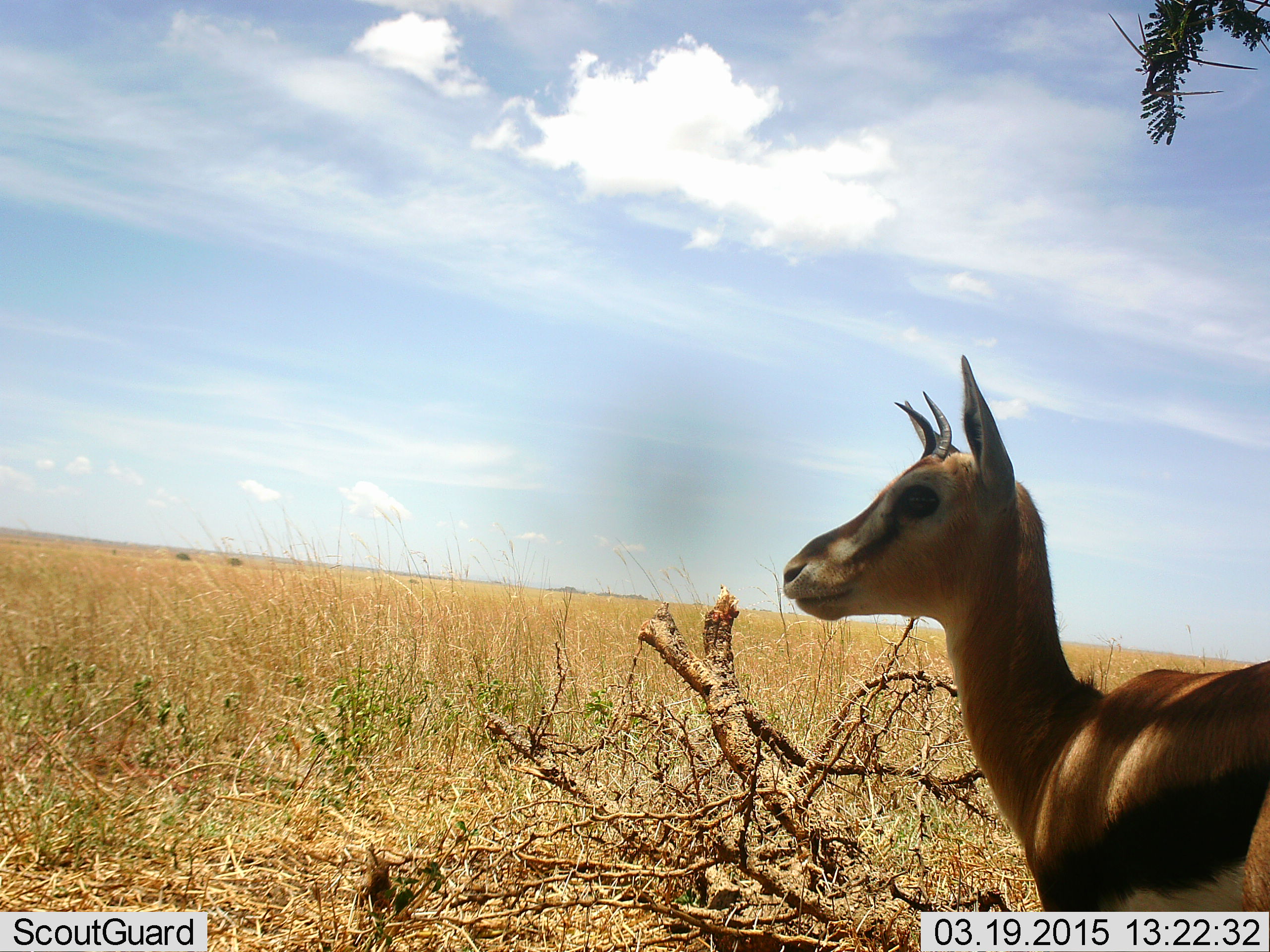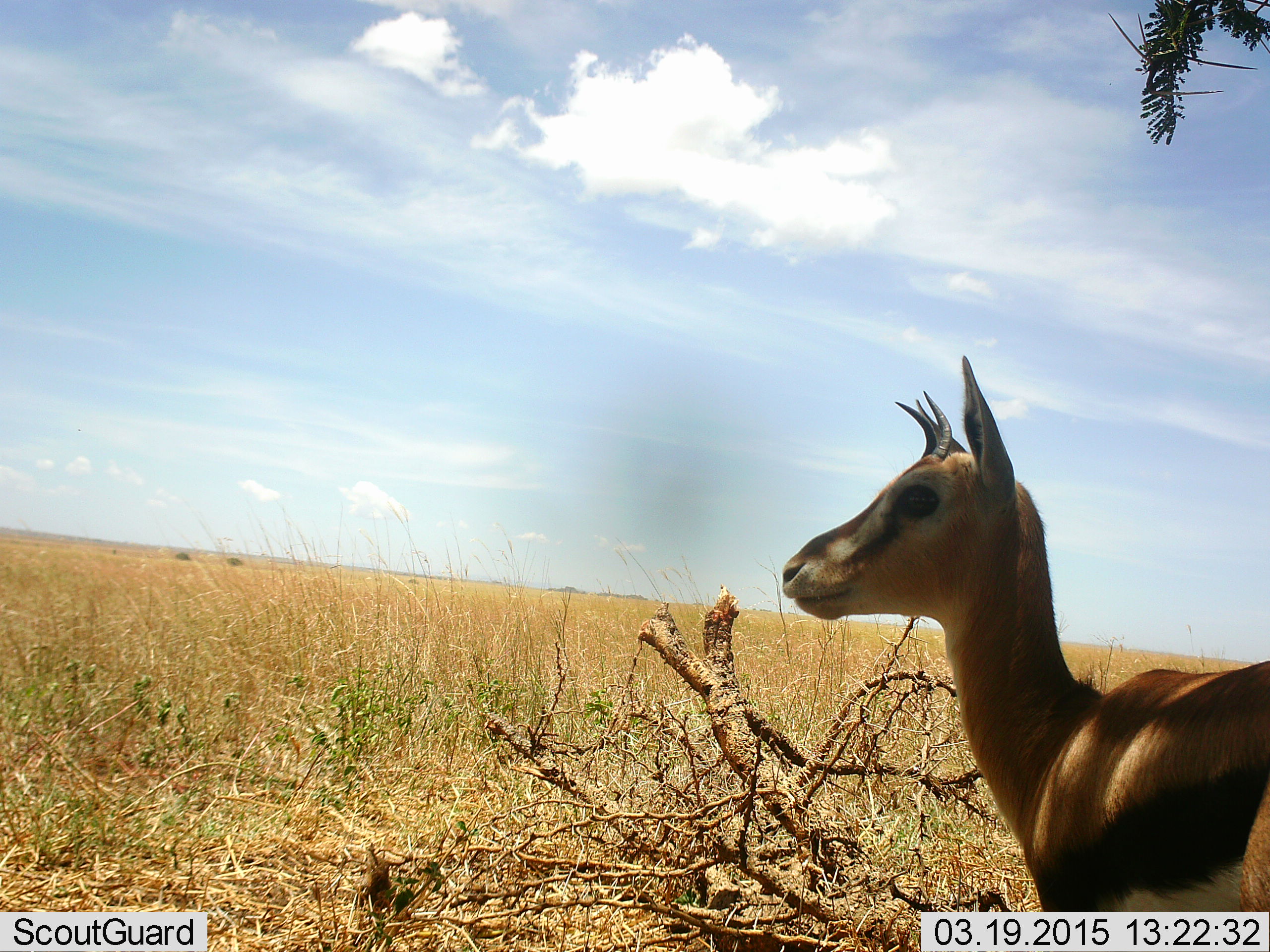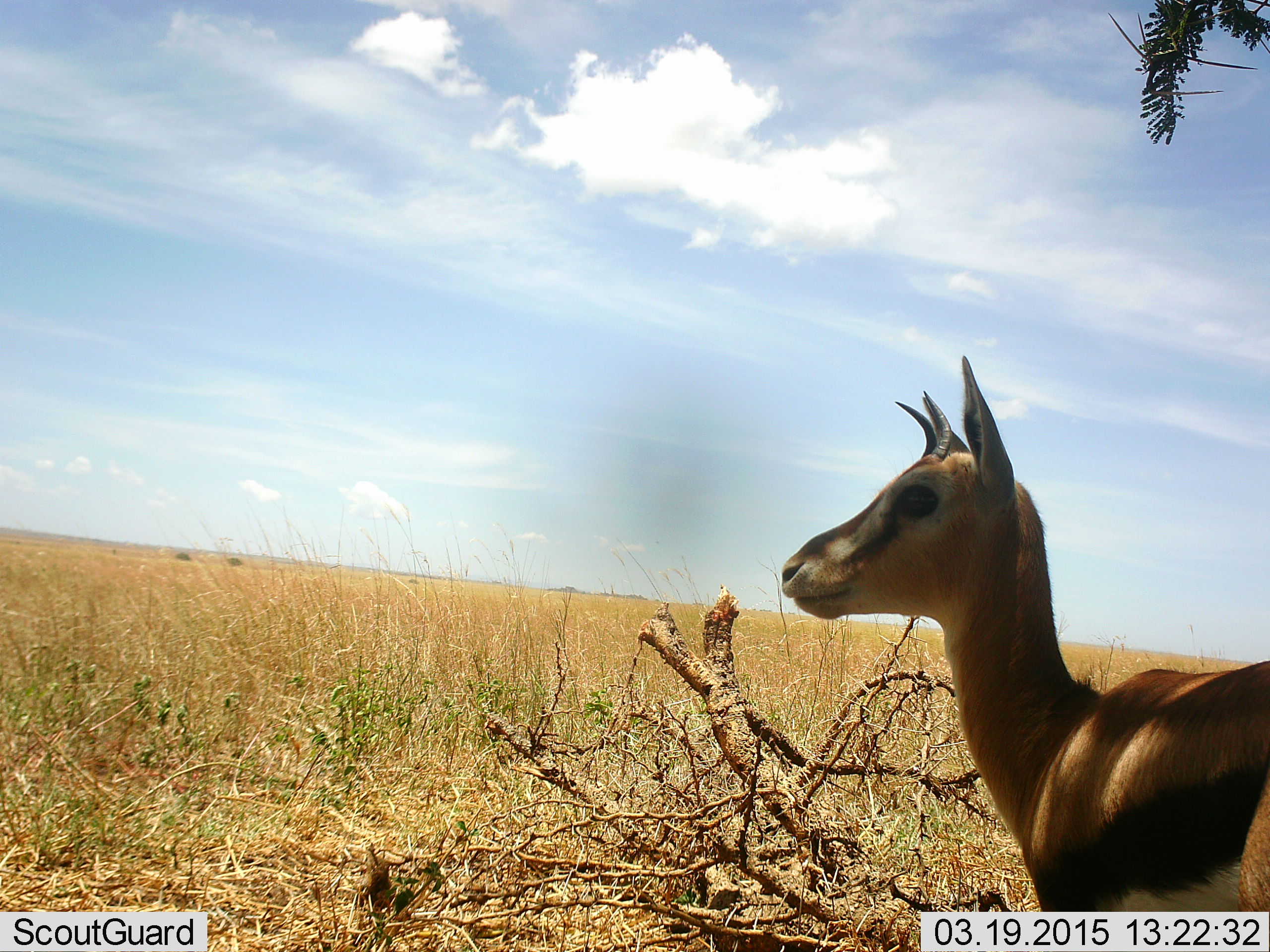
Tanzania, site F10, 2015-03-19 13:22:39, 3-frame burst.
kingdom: Animalia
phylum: Chordata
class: Mammalia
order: Artiodactyla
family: Bovidae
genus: Eudorcas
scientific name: Eudorcas thomsonii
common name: thomson's gazelle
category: gazellethomsons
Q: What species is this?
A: Gazellethomsons (thomson's gazelle) (Eudorcas thomsonii).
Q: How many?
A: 1.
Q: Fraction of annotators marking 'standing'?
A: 100%.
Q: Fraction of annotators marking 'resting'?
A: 0%.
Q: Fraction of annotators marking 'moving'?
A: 0%.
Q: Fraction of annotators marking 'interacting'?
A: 0%.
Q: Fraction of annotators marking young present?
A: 20%.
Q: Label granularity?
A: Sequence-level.